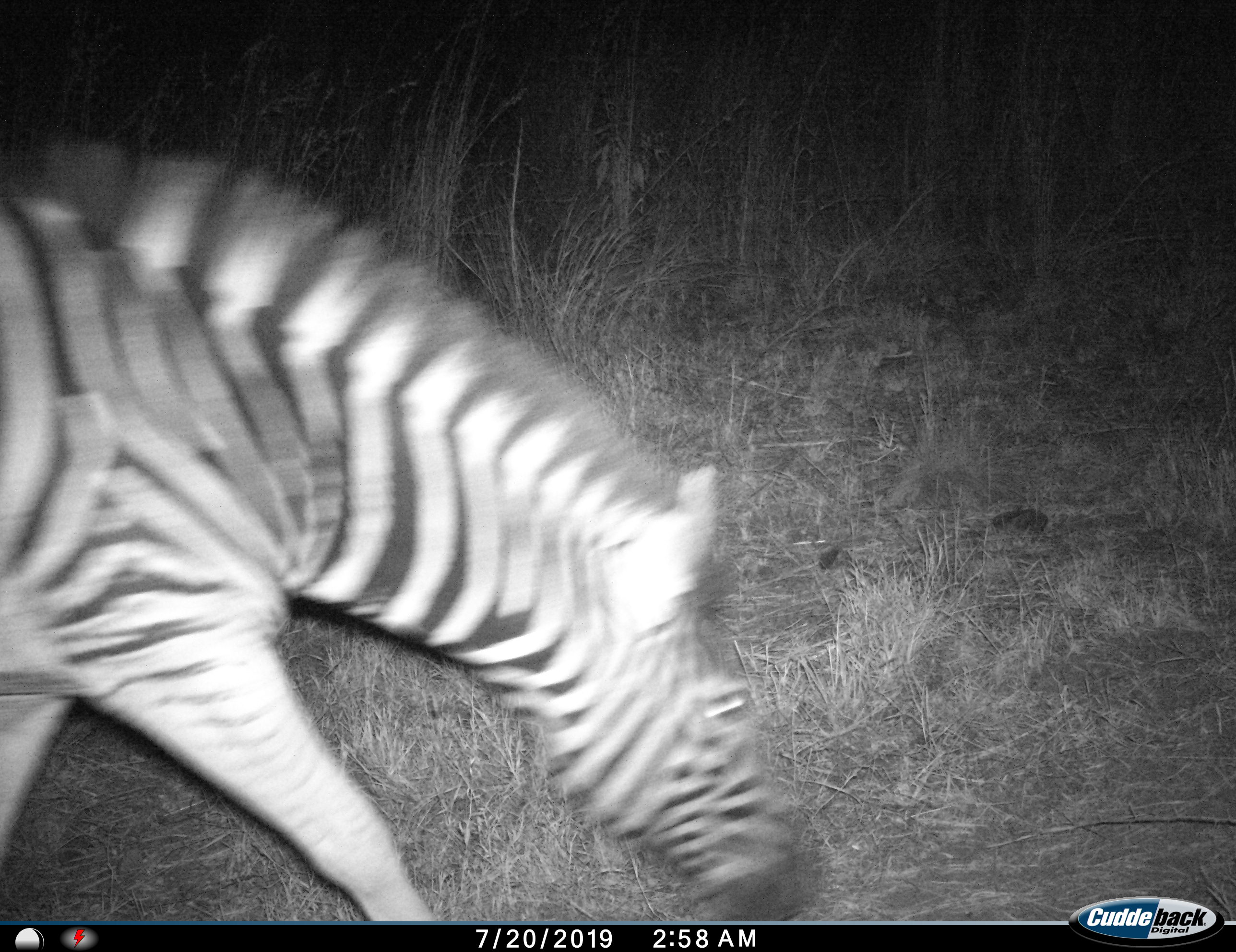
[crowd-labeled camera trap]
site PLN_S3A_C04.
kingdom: Animalia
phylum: Chordata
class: Mammalia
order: Perissodactyla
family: Equidae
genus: Equus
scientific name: Equus quagga burchellii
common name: burchell's zebra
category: zebraburchells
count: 1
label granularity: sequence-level